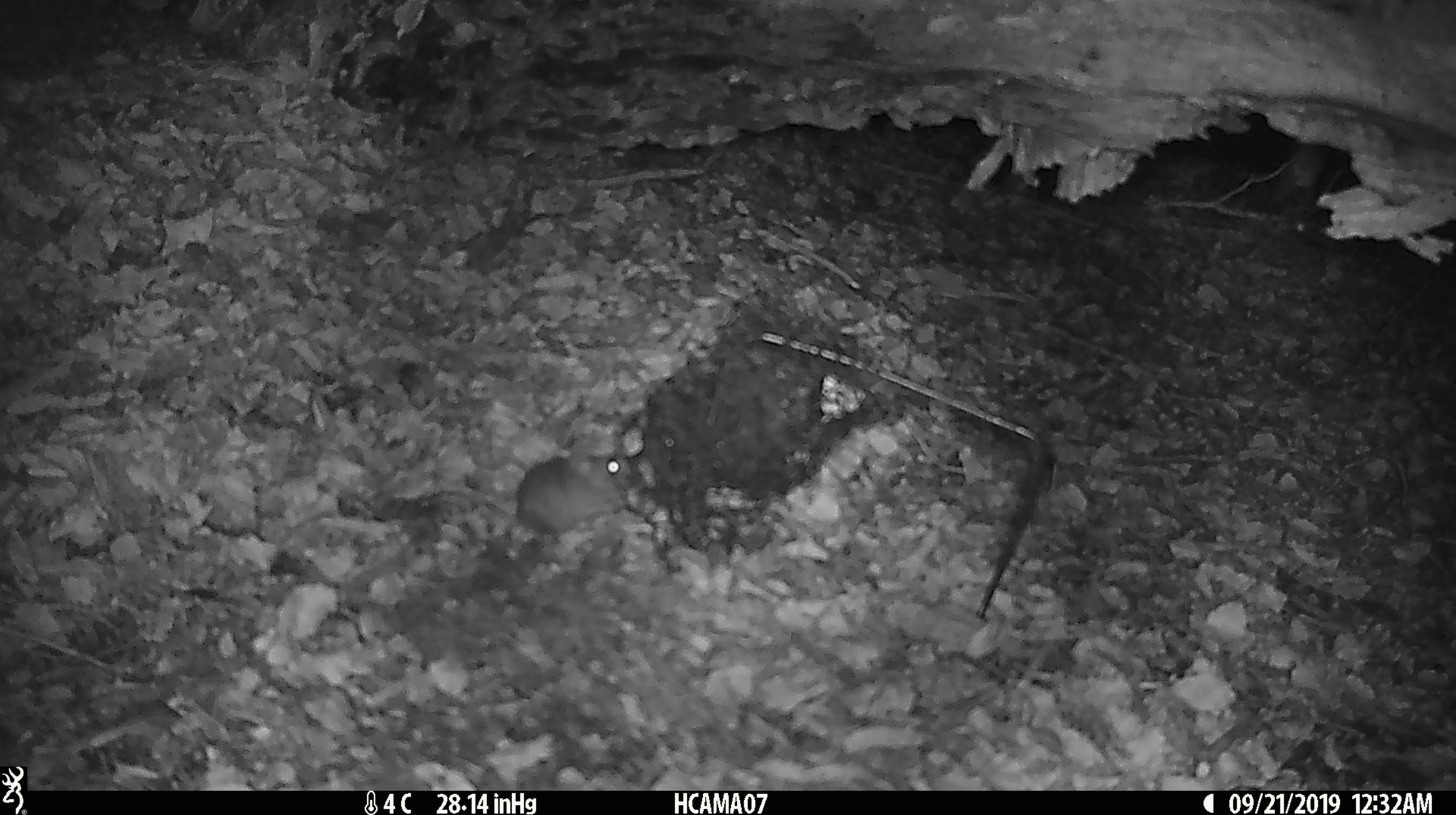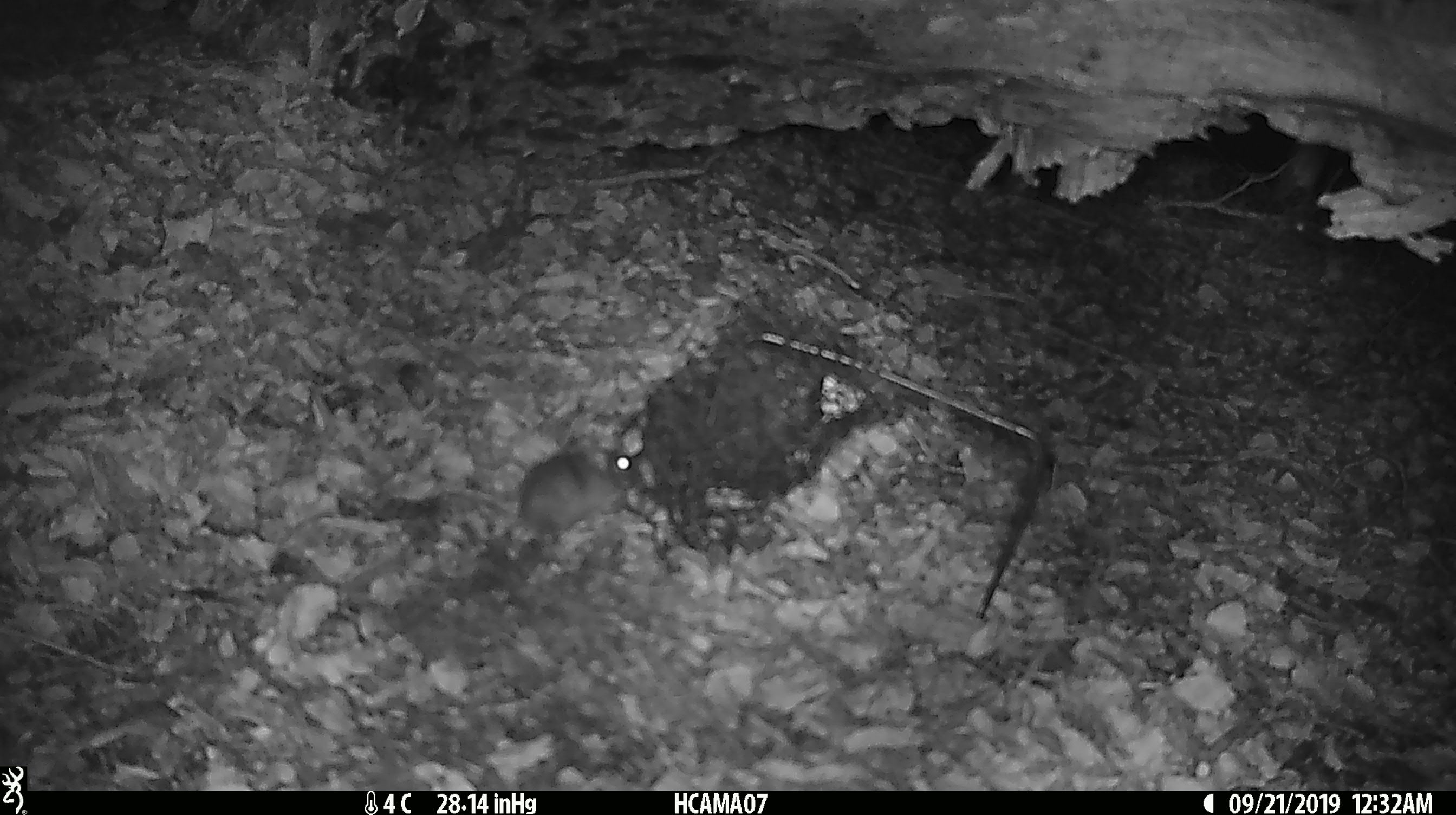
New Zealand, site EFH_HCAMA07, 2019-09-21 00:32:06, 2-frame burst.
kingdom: Animalia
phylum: Chordata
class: Mammalia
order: Rodentia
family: Muridae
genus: Mus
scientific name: Mus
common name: mouse